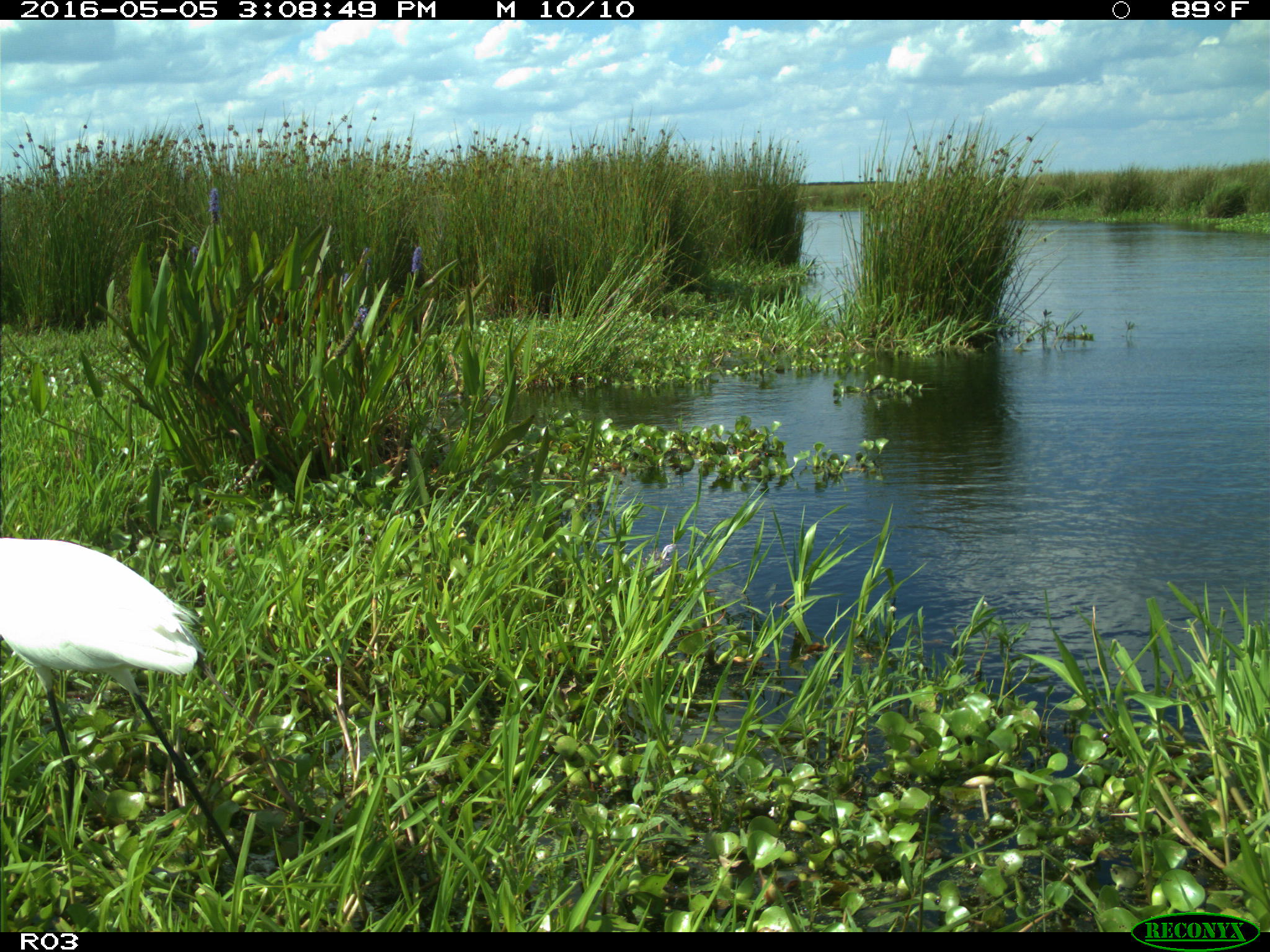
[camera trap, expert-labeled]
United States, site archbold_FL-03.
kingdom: Animalia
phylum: Chordata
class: Aves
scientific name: Aves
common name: birds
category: unidentified bird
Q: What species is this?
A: Unidentified bird (birds) (Aves).